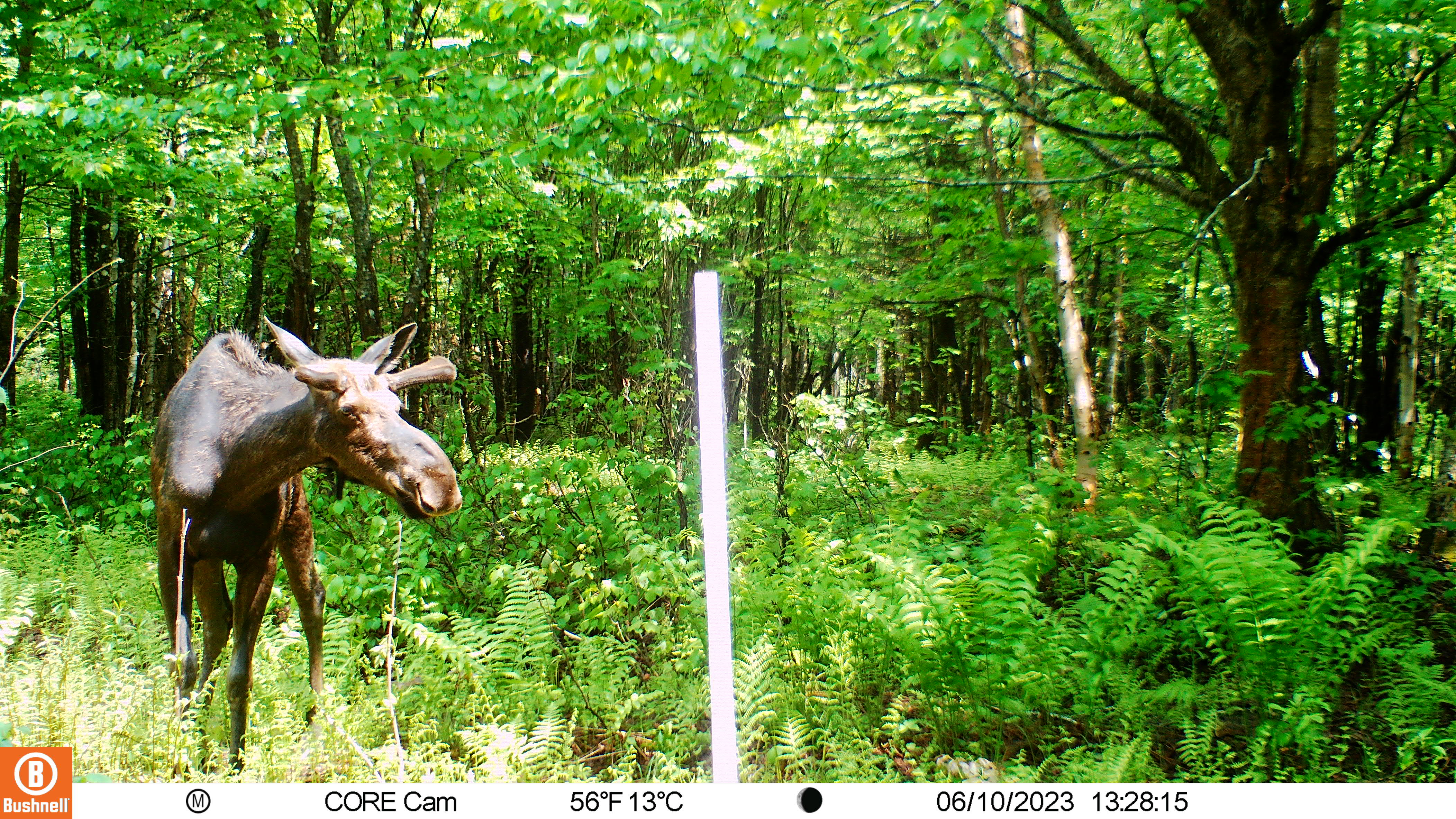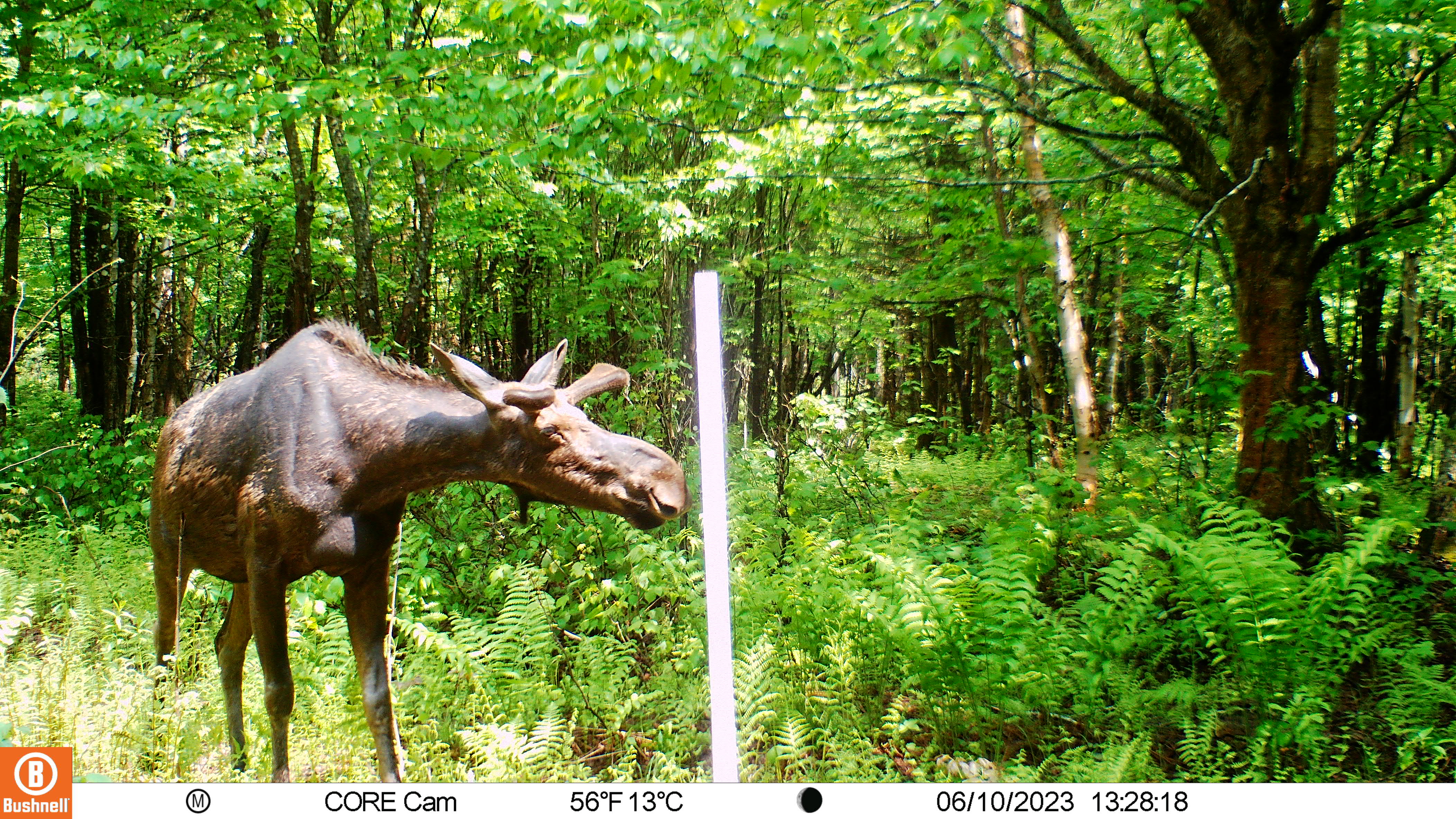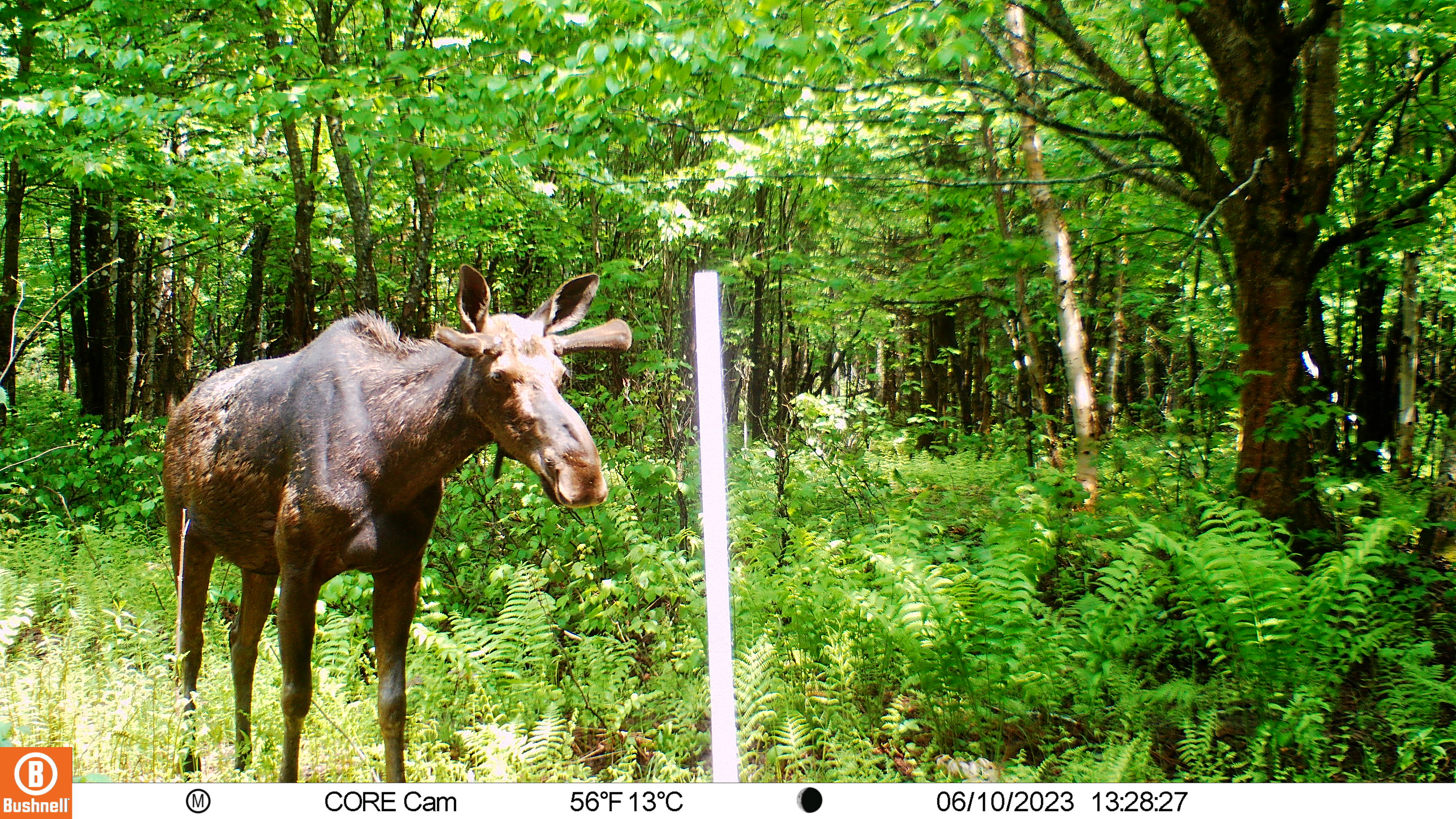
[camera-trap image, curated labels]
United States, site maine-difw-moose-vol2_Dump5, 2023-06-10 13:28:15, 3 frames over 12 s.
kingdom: Animalia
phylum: Chordata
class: Mammalia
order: Artiodactyla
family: Cervidae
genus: Alces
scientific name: Alces alces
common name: moose